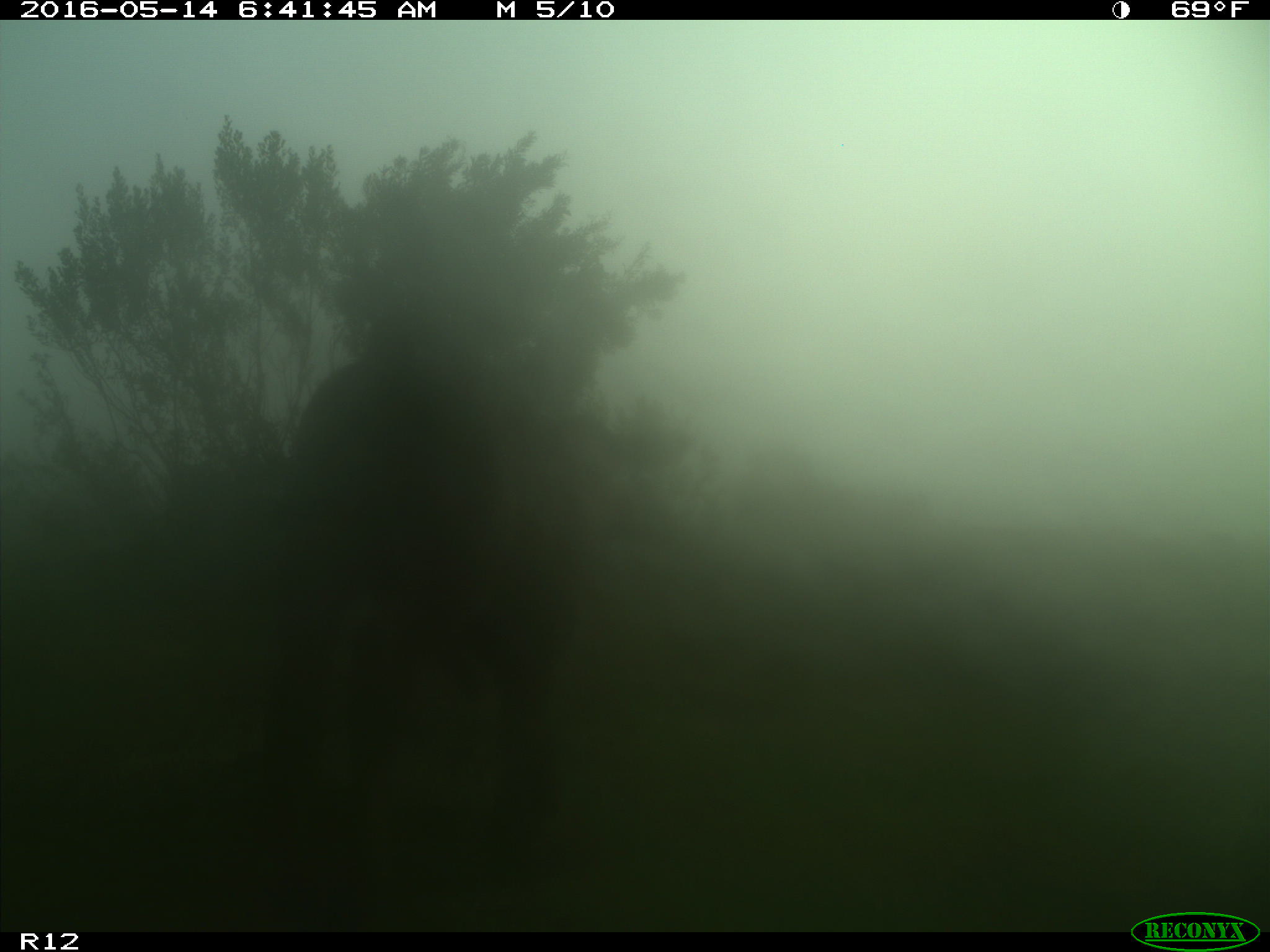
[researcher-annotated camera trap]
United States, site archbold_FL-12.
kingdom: Animalia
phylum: Chordata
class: Mammalia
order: Artiodactyla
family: Bovidae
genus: Bos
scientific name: Bos taurus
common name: domestic cow